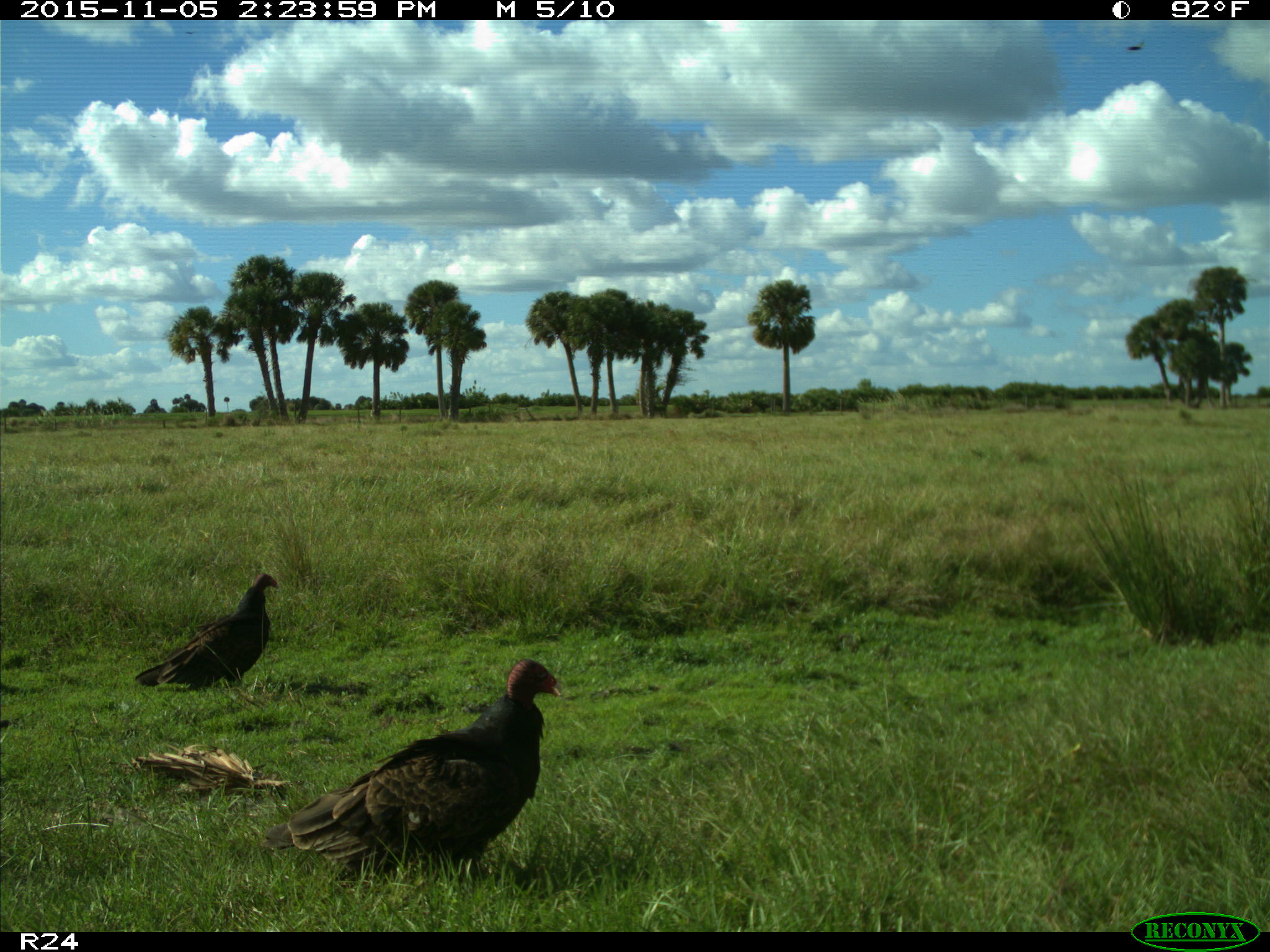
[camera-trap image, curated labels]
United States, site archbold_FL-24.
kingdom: Animalia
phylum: Chordata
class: Aves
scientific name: Aves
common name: birds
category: unidentified bird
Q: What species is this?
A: Unidentified bird (birds) (Aves).